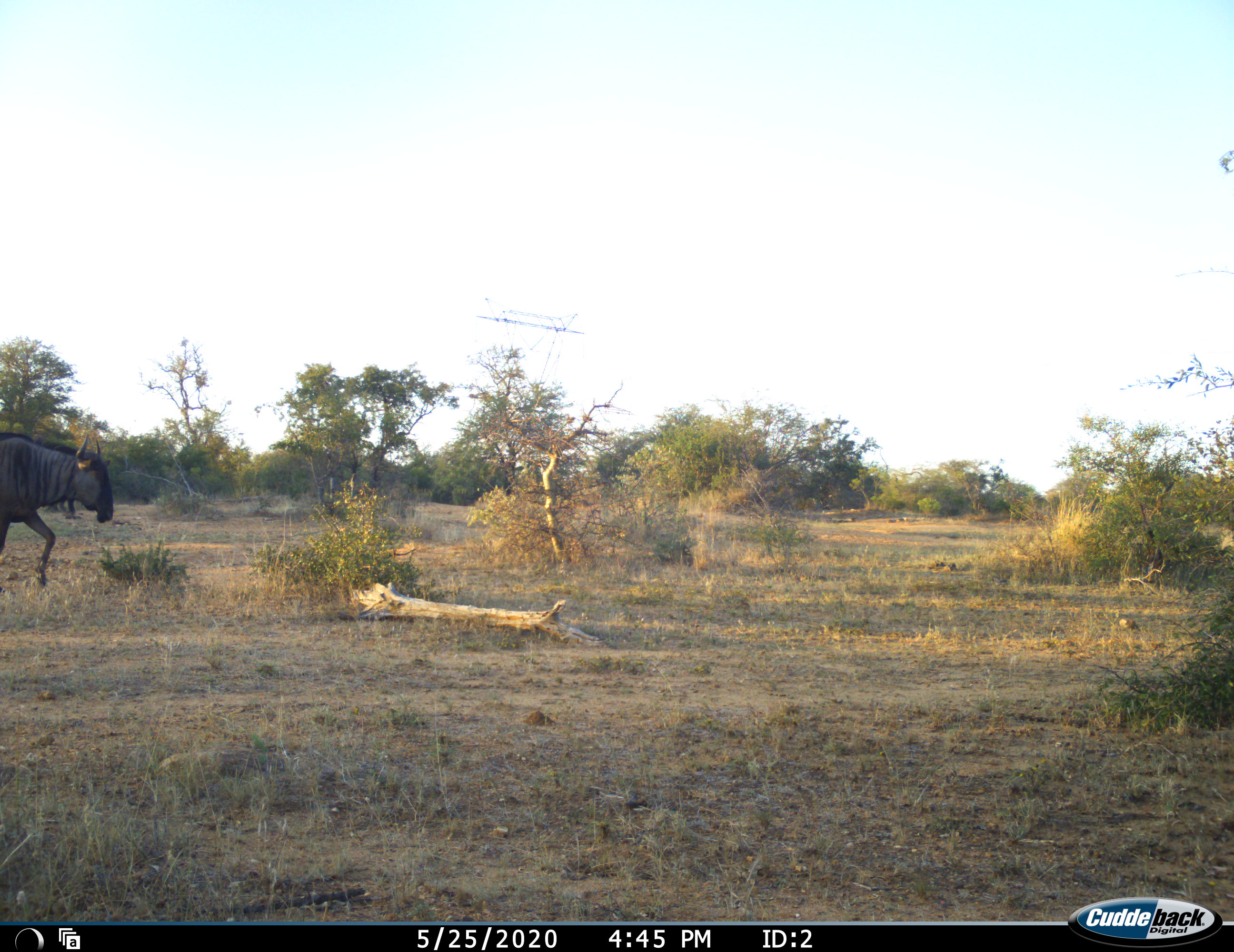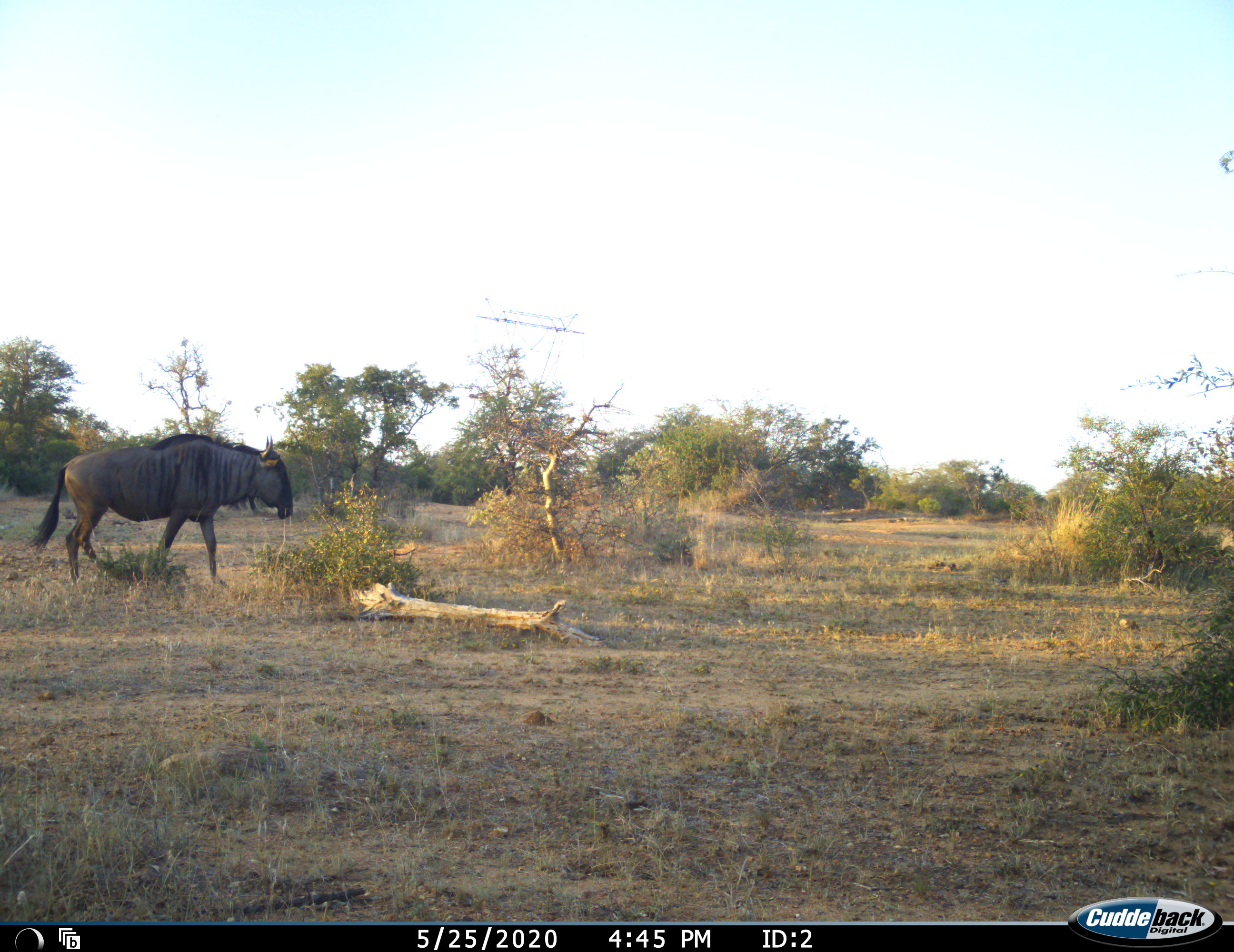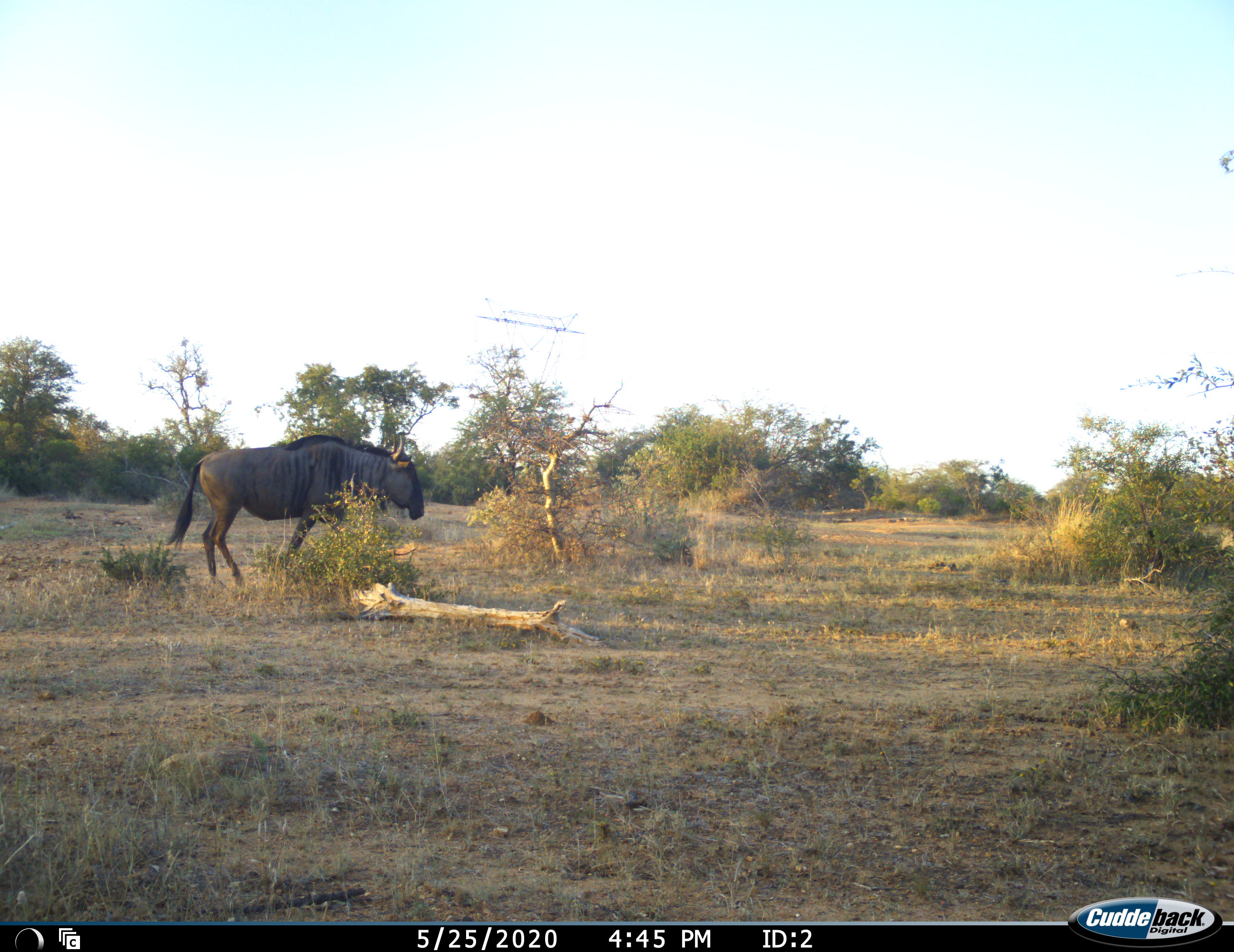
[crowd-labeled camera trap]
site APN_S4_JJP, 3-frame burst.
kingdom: Animalia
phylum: Chordata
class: Mammalia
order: Artiodactyla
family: Bovidae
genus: Connochaetes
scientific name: Connochaetes taurinus taurinus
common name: blue wildebeest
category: wildebeestblue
Wildebeestblue (blue wildebeest) (Connochaetes taurinus taurinus), count 1. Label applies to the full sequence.